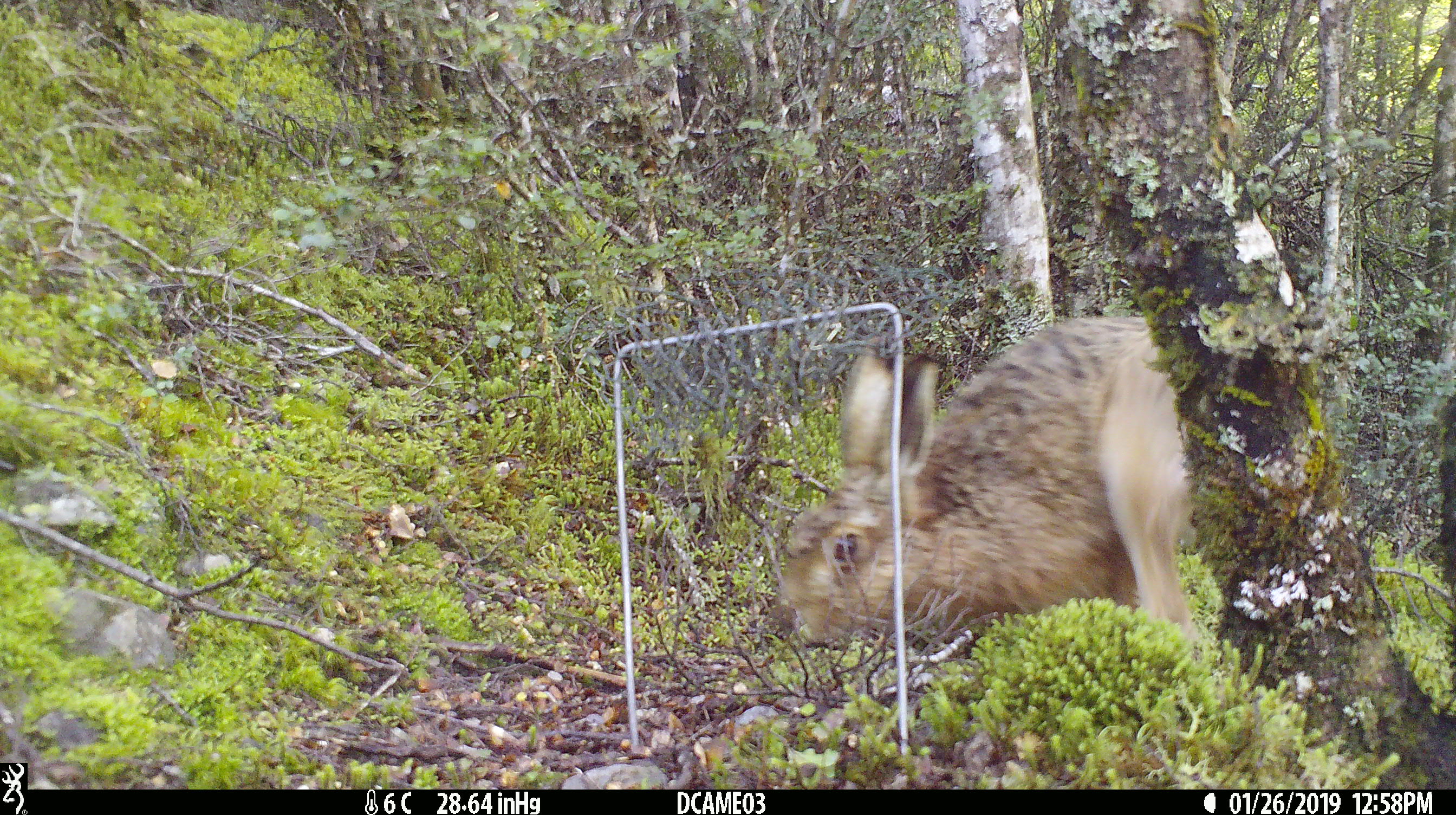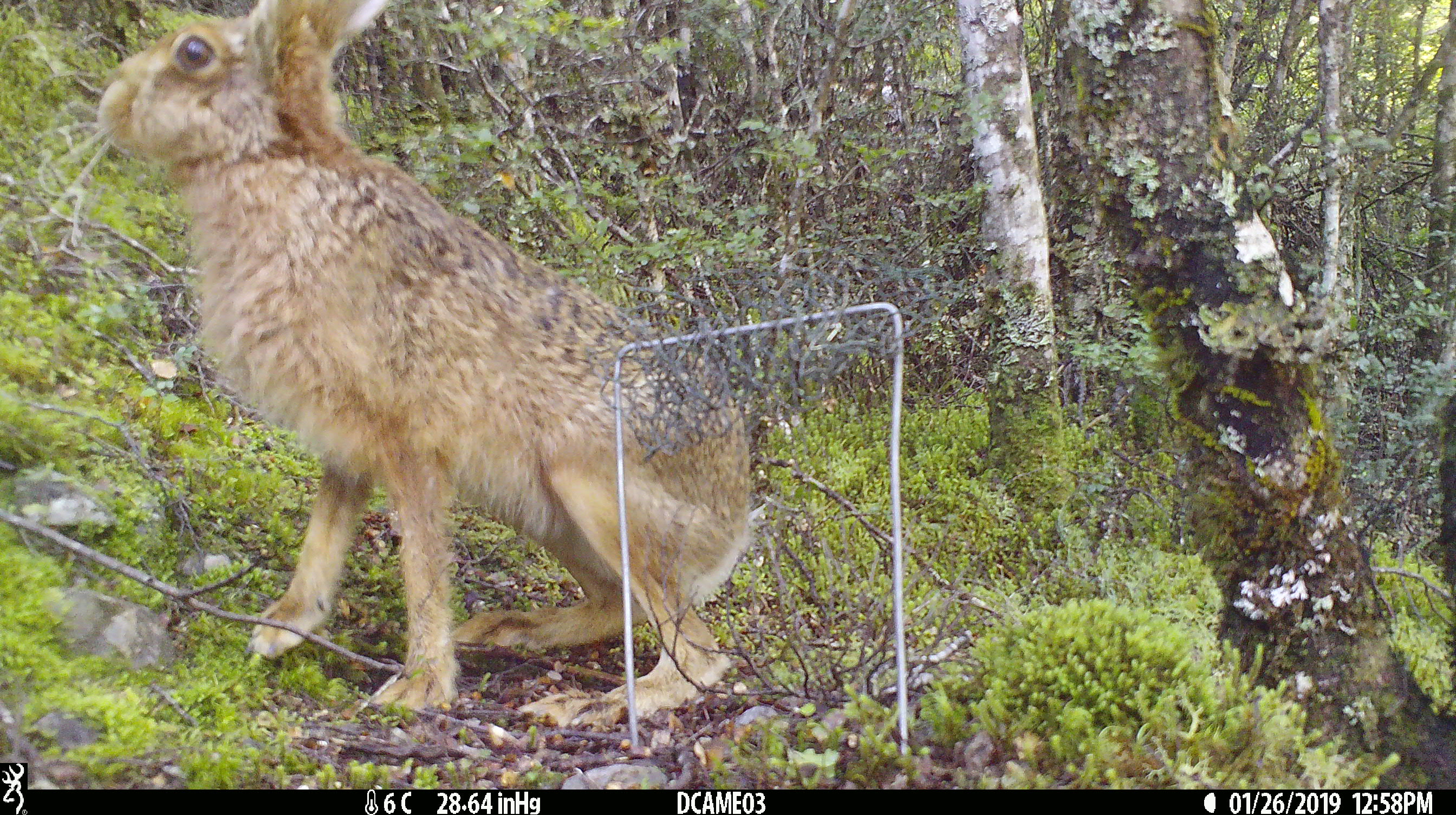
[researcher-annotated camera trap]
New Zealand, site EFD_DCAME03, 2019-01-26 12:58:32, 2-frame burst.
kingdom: Animalia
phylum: Chordata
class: Mammalia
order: Lagomorpha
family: Leporidae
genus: Lepus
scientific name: Lepus europaeus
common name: brown hare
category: hare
Hare (brown hare) (Lepus europaeus).